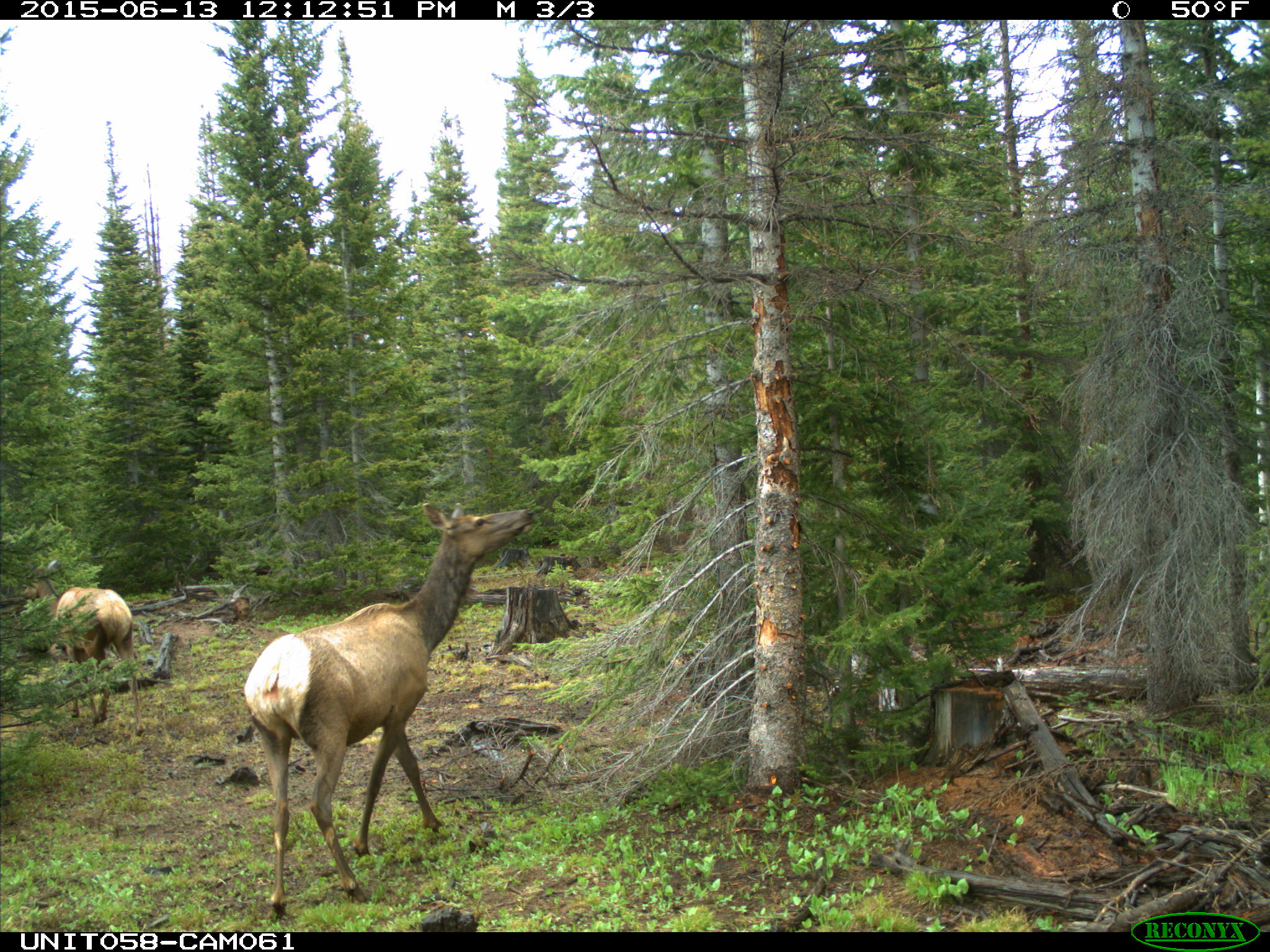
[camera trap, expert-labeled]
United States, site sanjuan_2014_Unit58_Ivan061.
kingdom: Animalia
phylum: Chordata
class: Mammalia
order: Artiodactyla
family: Cervidae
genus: Cervus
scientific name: Cervus elaphus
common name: red deer